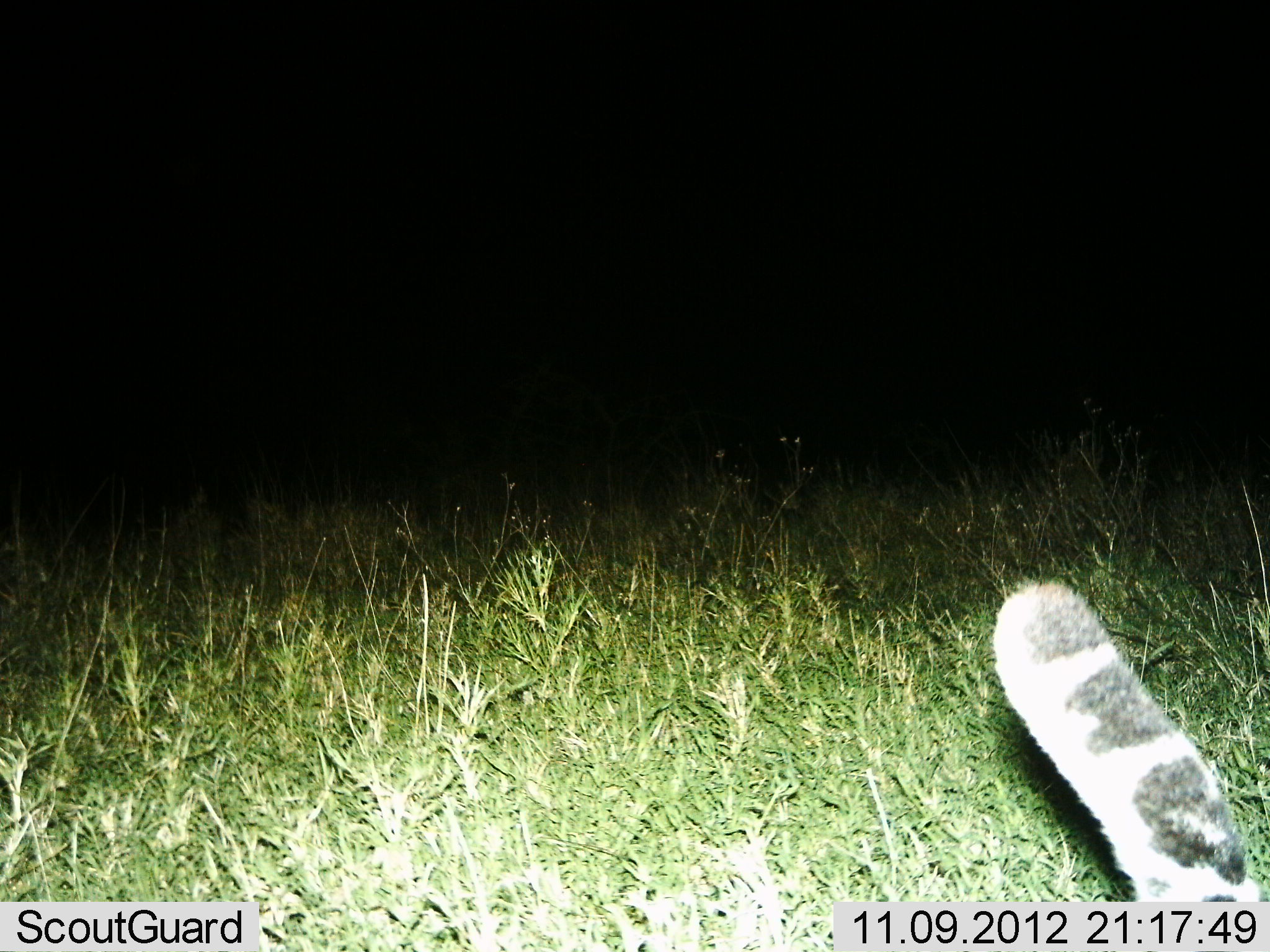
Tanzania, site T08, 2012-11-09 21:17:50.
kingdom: Animalia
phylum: Chordata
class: Mammalia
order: Carnivora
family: Felidae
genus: Panthera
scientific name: Panthera pardus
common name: leopard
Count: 1.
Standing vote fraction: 40%.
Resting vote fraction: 0%.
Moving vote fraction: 60%.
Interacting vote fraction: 0%.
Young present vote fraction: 0%.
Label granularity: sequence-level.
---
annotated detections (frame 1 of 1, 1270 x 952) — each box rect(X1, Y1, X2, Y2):
animal: rect(991, 581, 1258, 901)